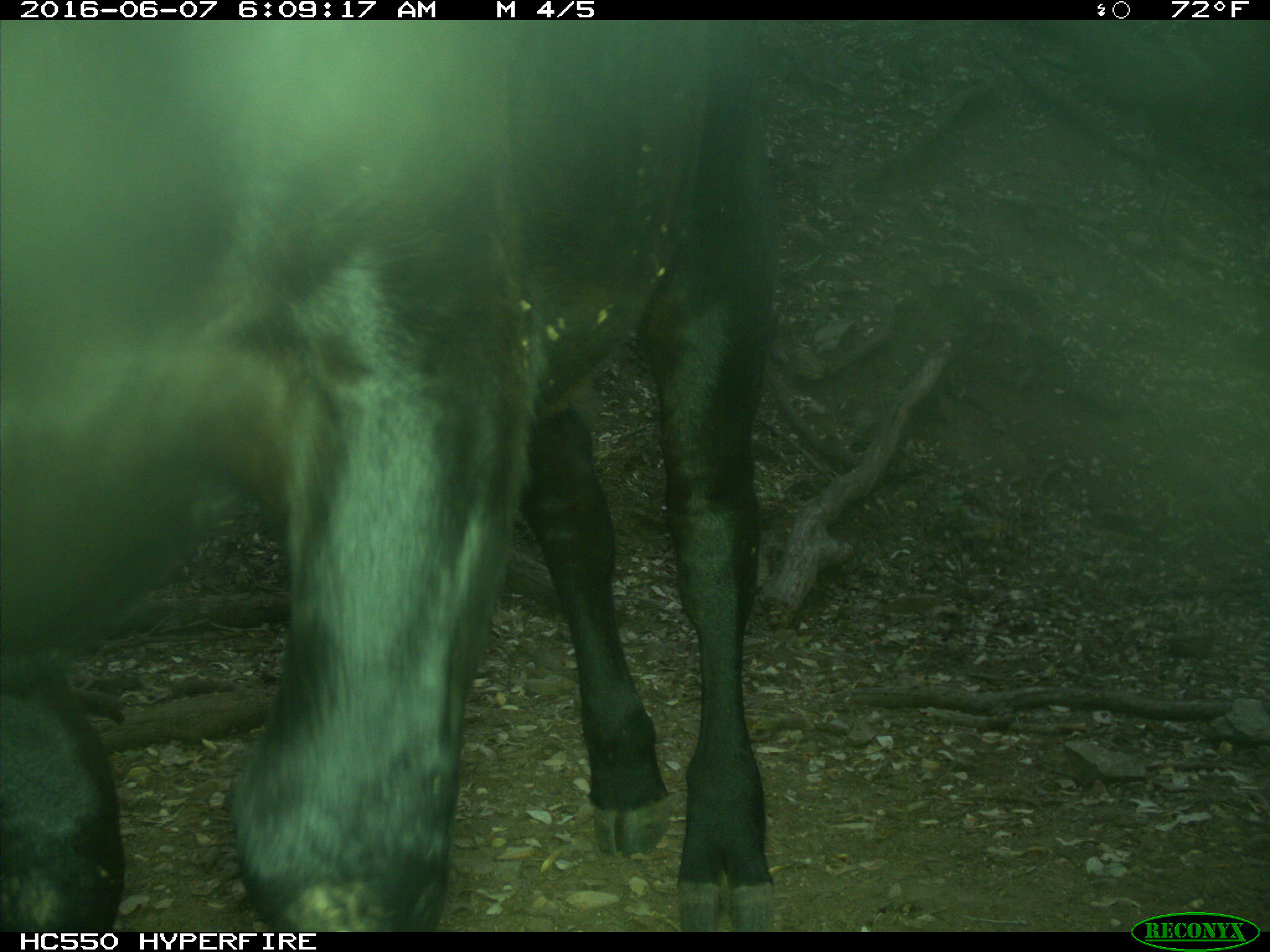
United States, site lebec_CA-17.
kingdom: Animalia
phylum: Chordata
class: Mammalia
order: Artiodactyla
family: Bovidae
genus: Bos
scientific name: Bos taurus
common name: domestic cow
Bos taurus (domestic cow).